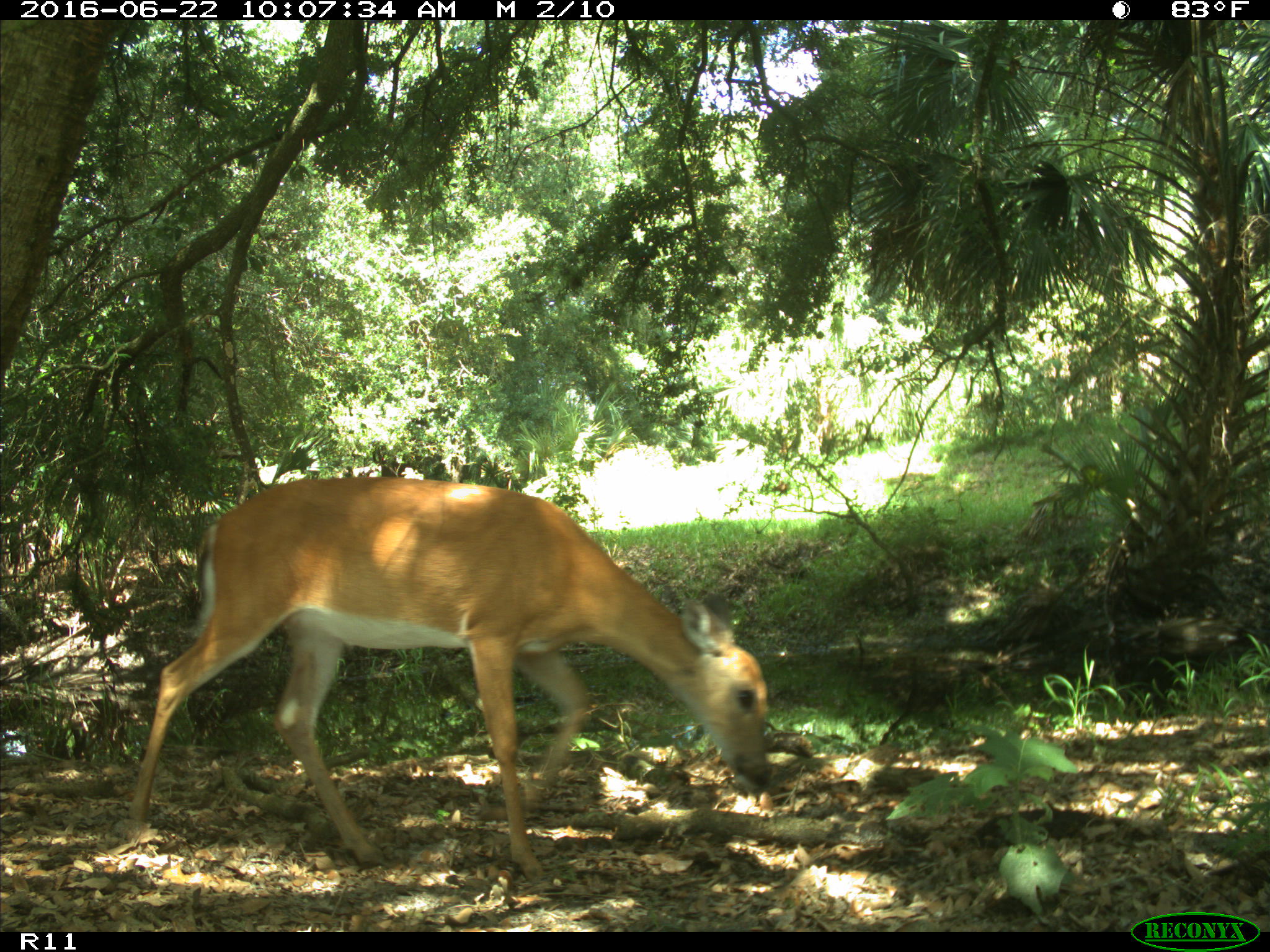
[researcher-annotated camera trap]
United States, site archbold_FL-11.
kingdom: Animalia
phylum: Chordata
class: Mammalia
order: Artiodactyla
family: Cervidae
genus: Odocoileus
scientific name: Odocoileus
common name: deer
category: unidentified deer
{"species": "unidentified deer (deer) (Odocoileus)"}